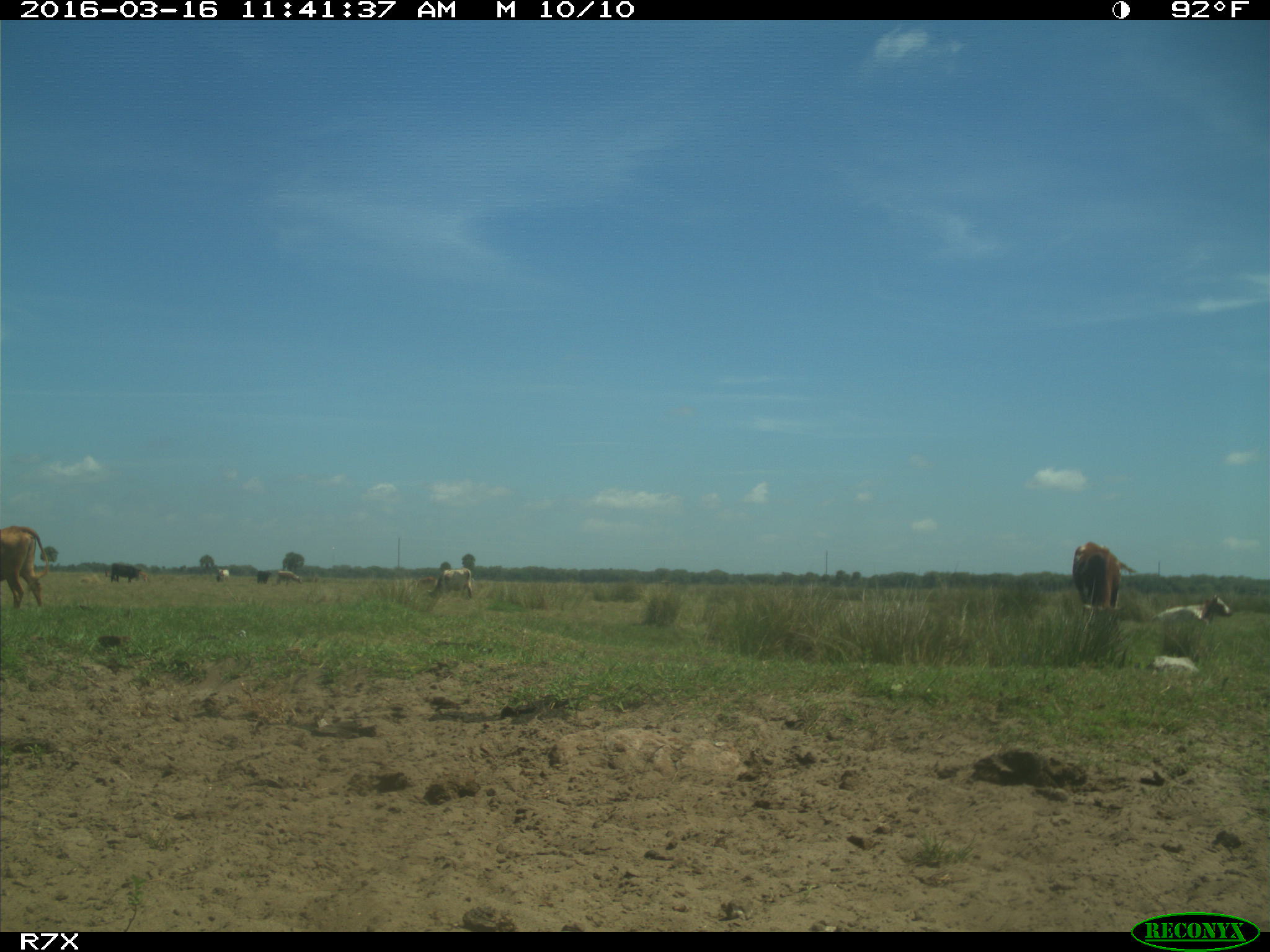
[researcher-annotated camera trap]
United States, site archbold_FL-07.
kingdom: Animalia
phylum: Chordata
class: Mammalia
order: Artiodactyla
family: Bovidae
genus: Bos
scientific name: Bos taurus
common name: domestic cow